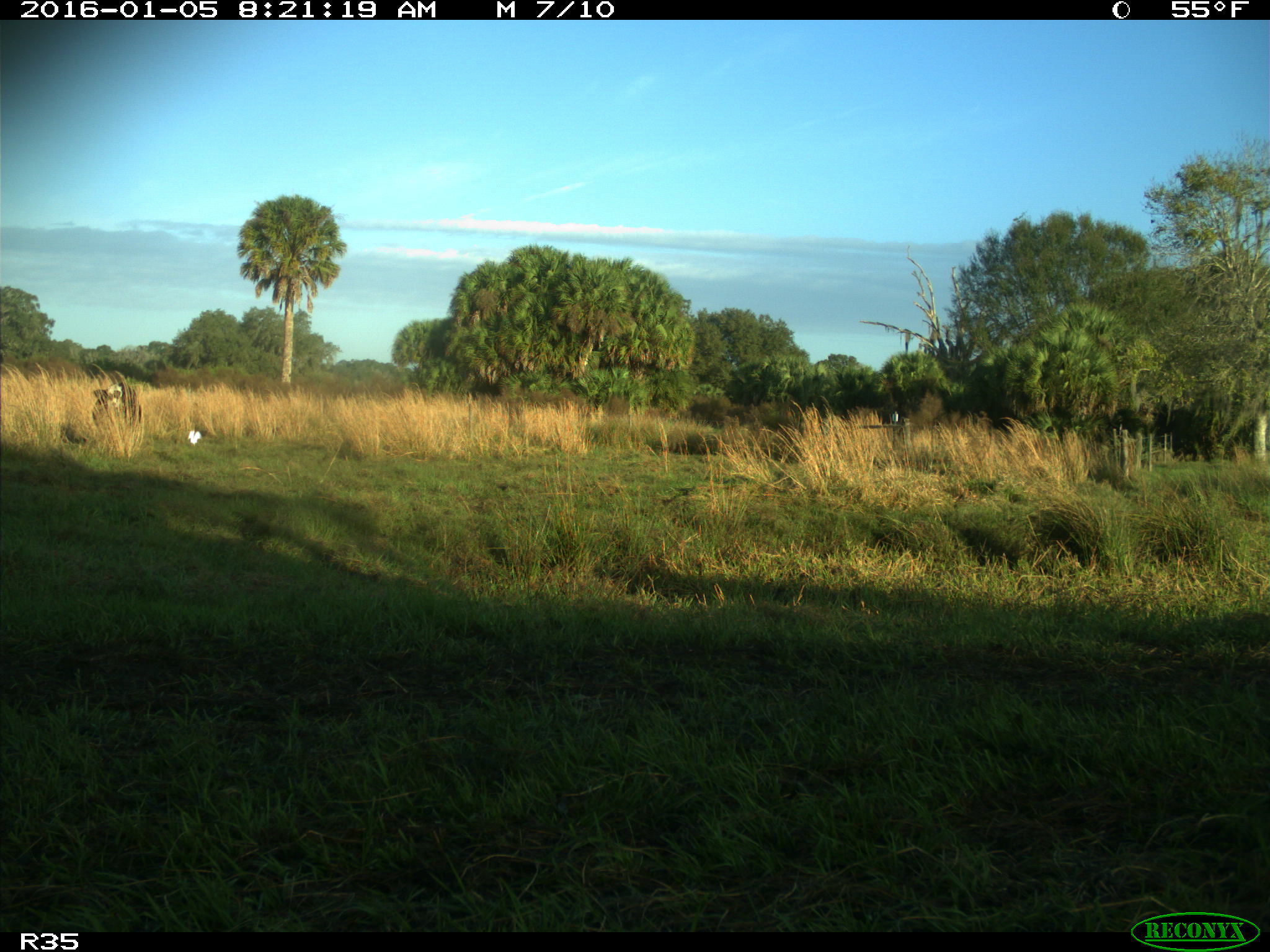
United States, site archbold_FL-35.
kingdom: Animalia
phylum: Chordata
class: Mammalia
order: Artiodactyla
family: Bovidae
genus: Bos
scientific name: Bos taurus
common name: domestic cow